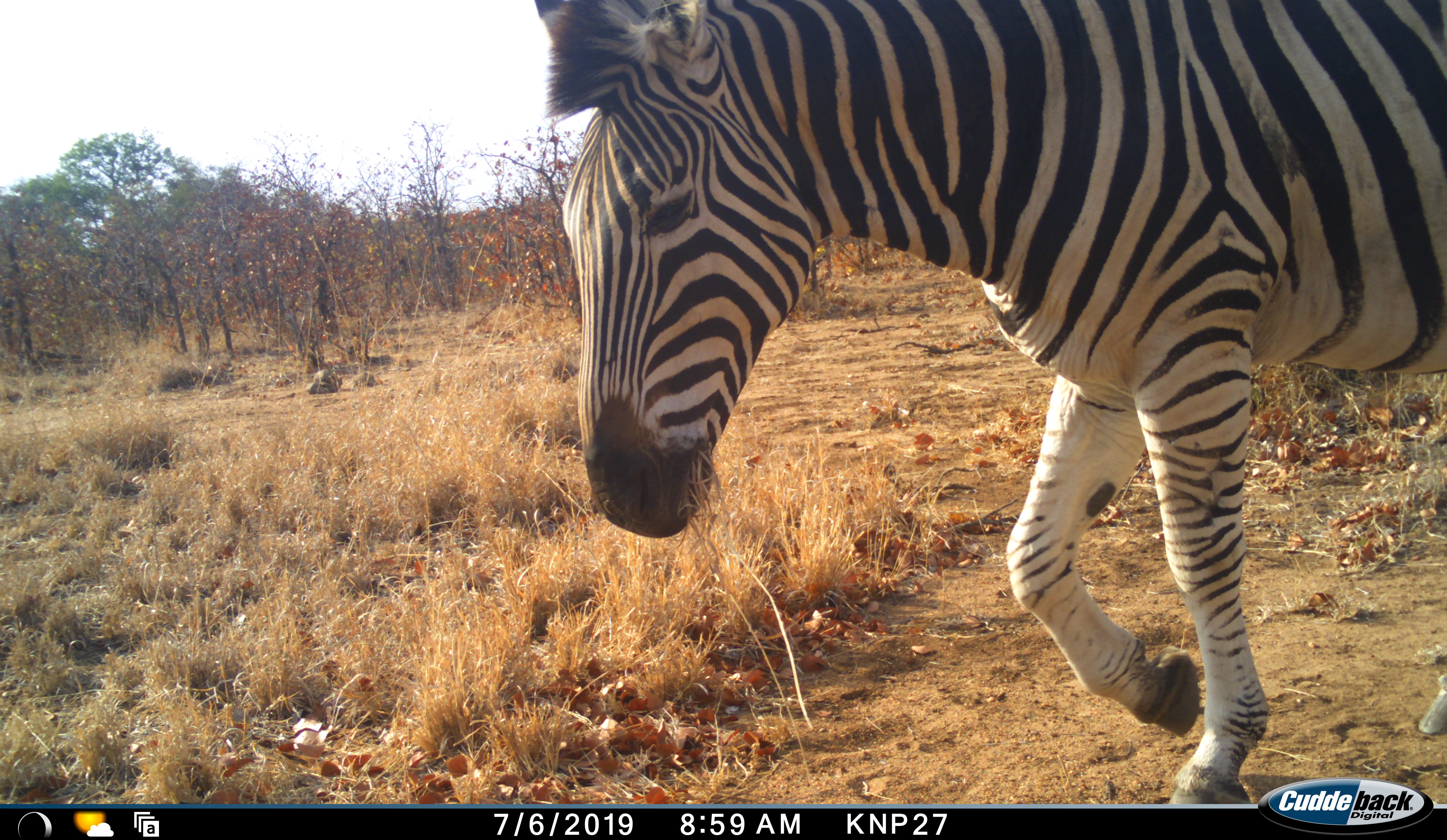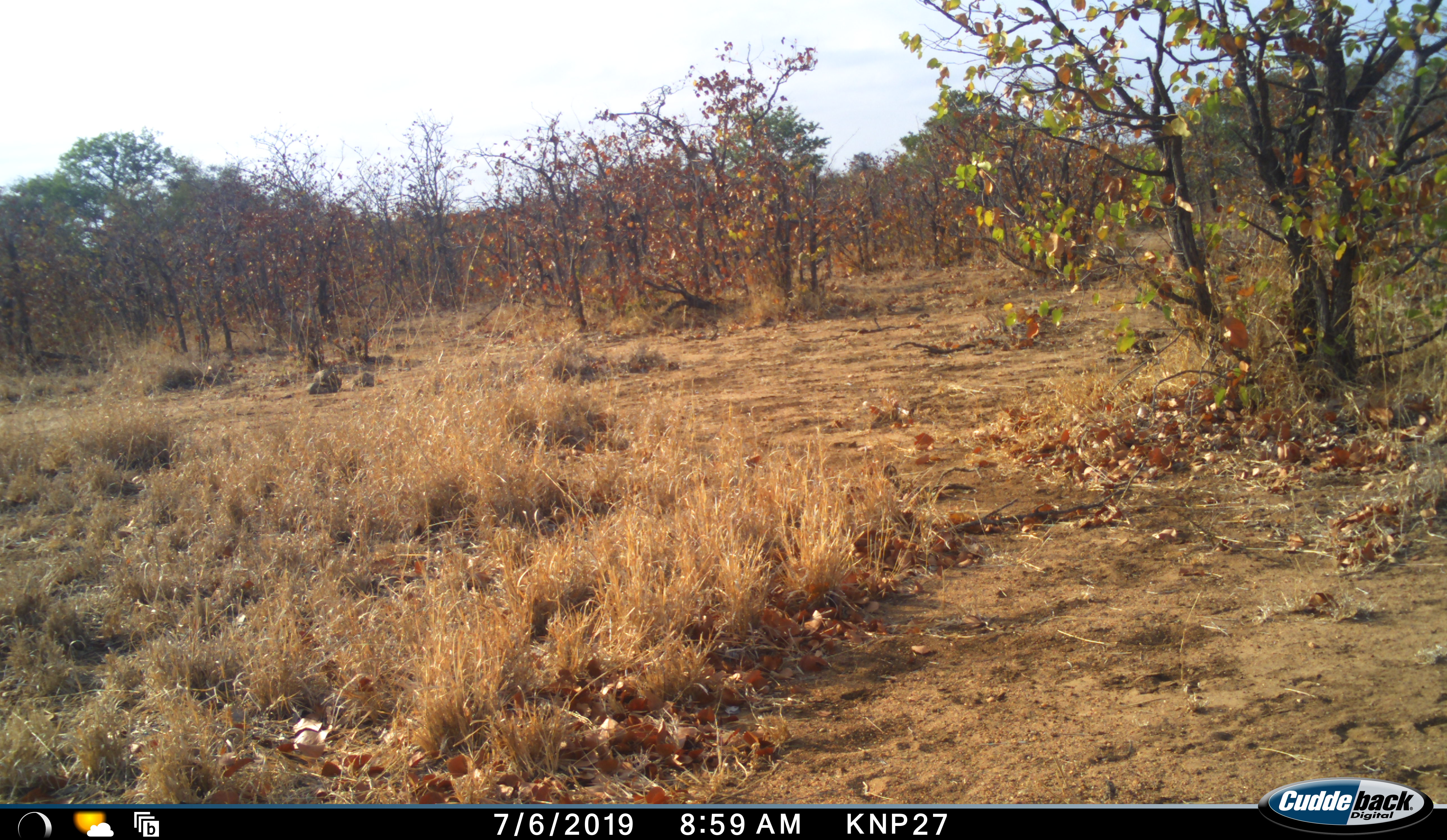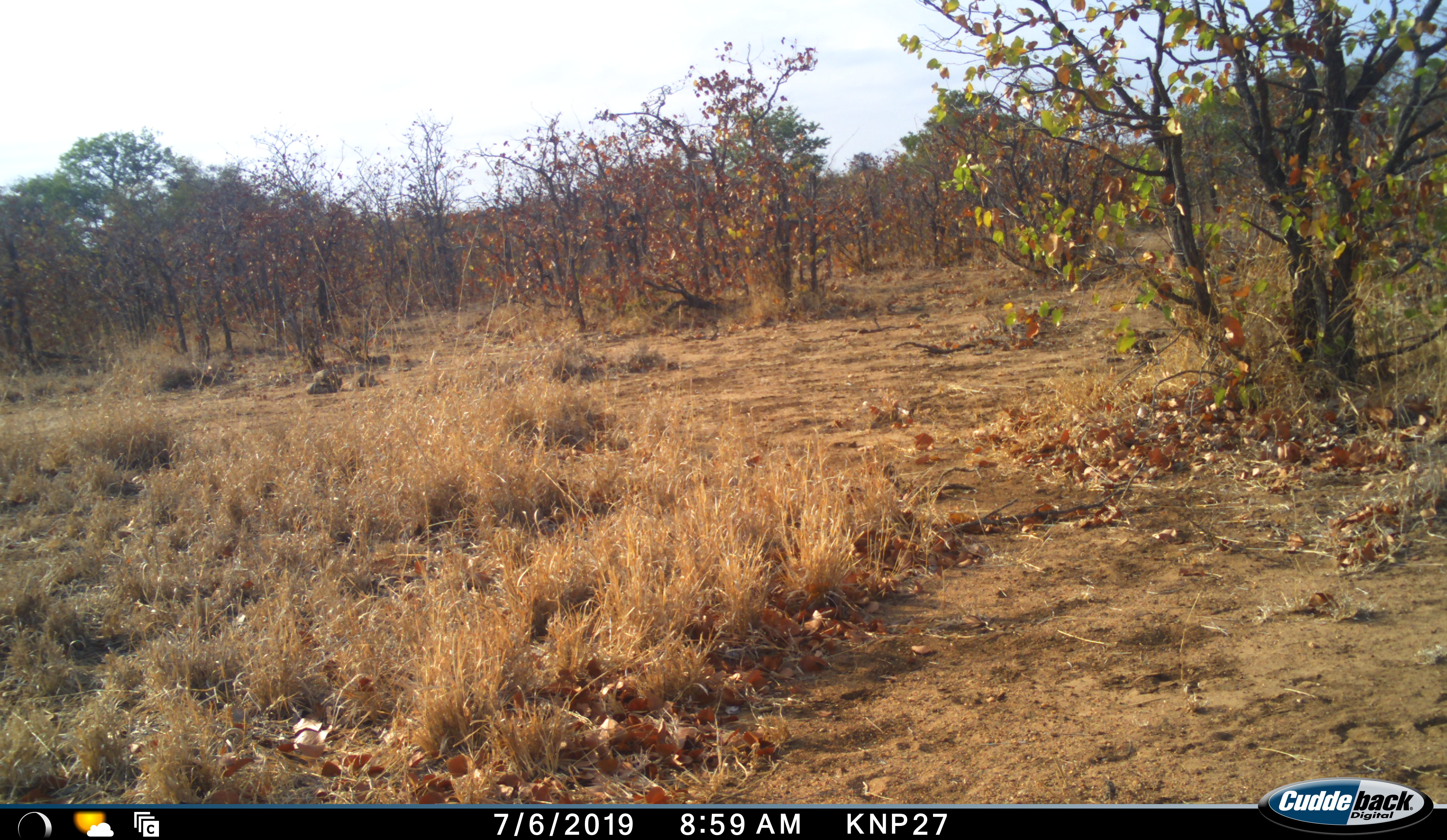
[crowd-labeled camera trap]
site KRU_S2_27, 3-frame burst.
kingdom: Animalia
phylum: Chordata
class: Mammalia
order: Perissodactyla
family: Equidae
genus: Equus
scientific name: Equus quagga burchellii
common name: burchell's zebra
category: zebraburchells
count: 1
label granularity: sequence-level